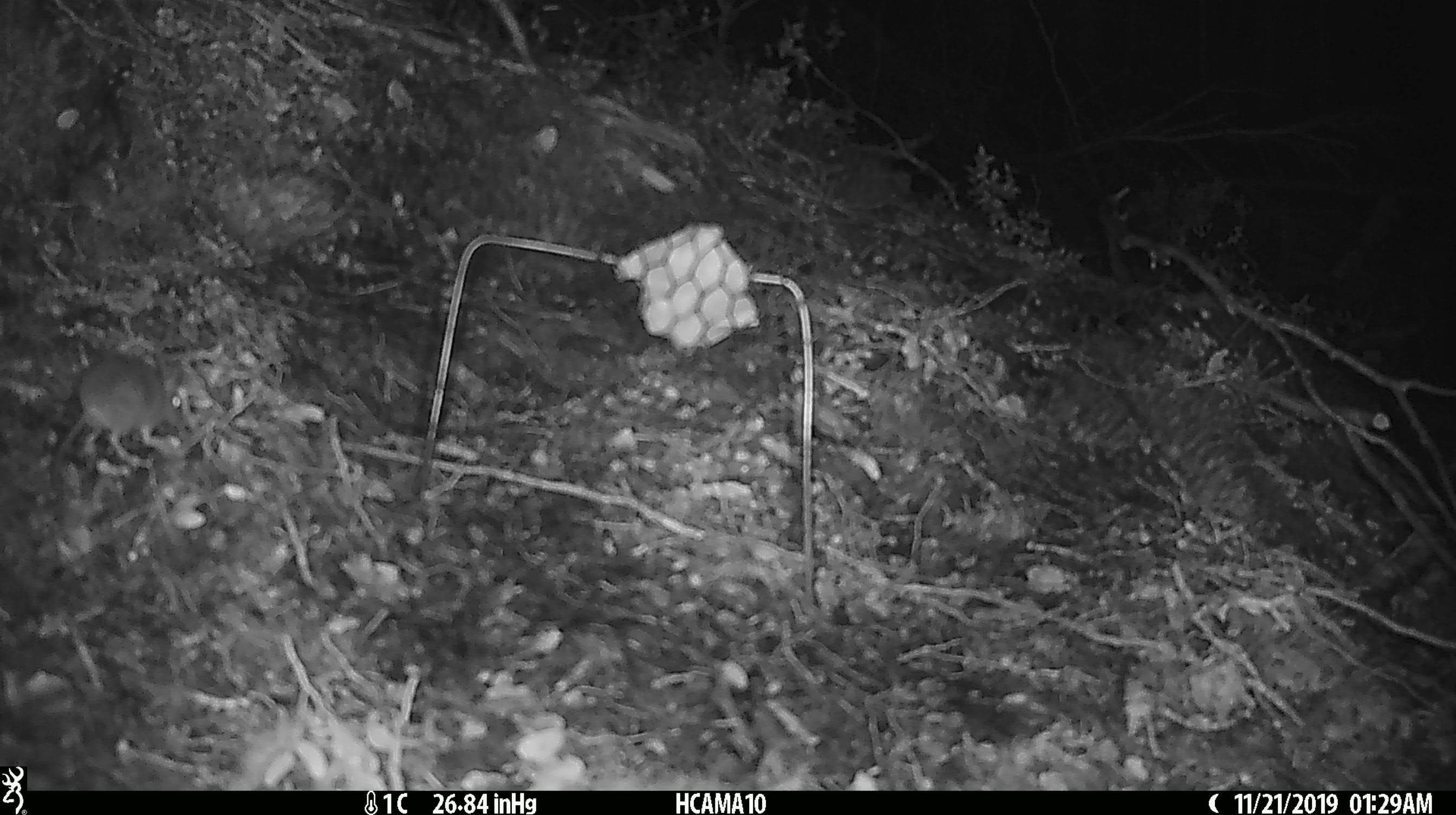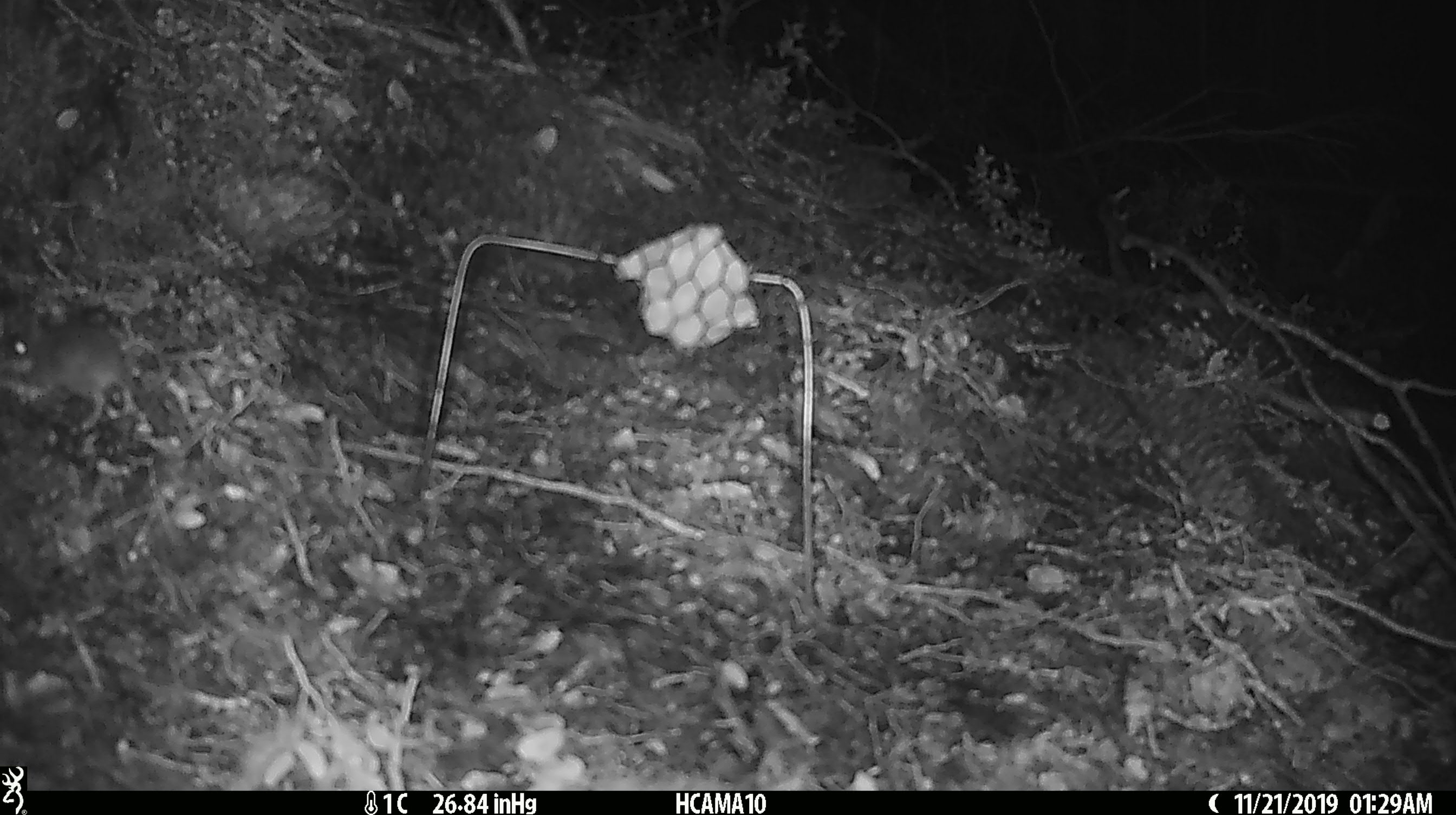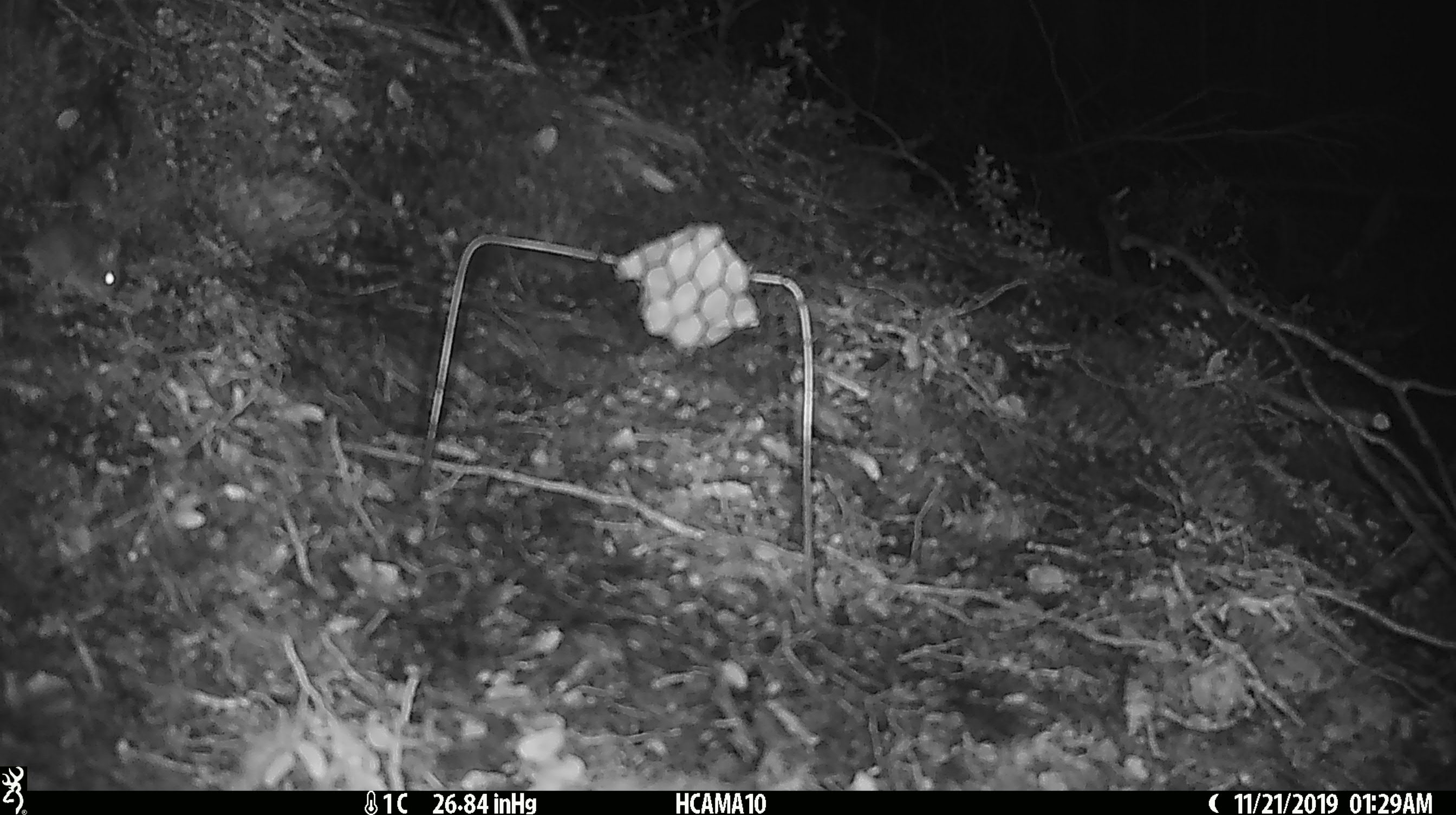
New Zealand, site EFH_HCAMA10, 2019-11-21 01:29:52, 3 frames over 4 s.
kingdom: Animalia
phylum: Chordata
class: Mammalia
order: Rodentia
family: Muridae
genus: Mus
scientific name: Mus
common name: mouse